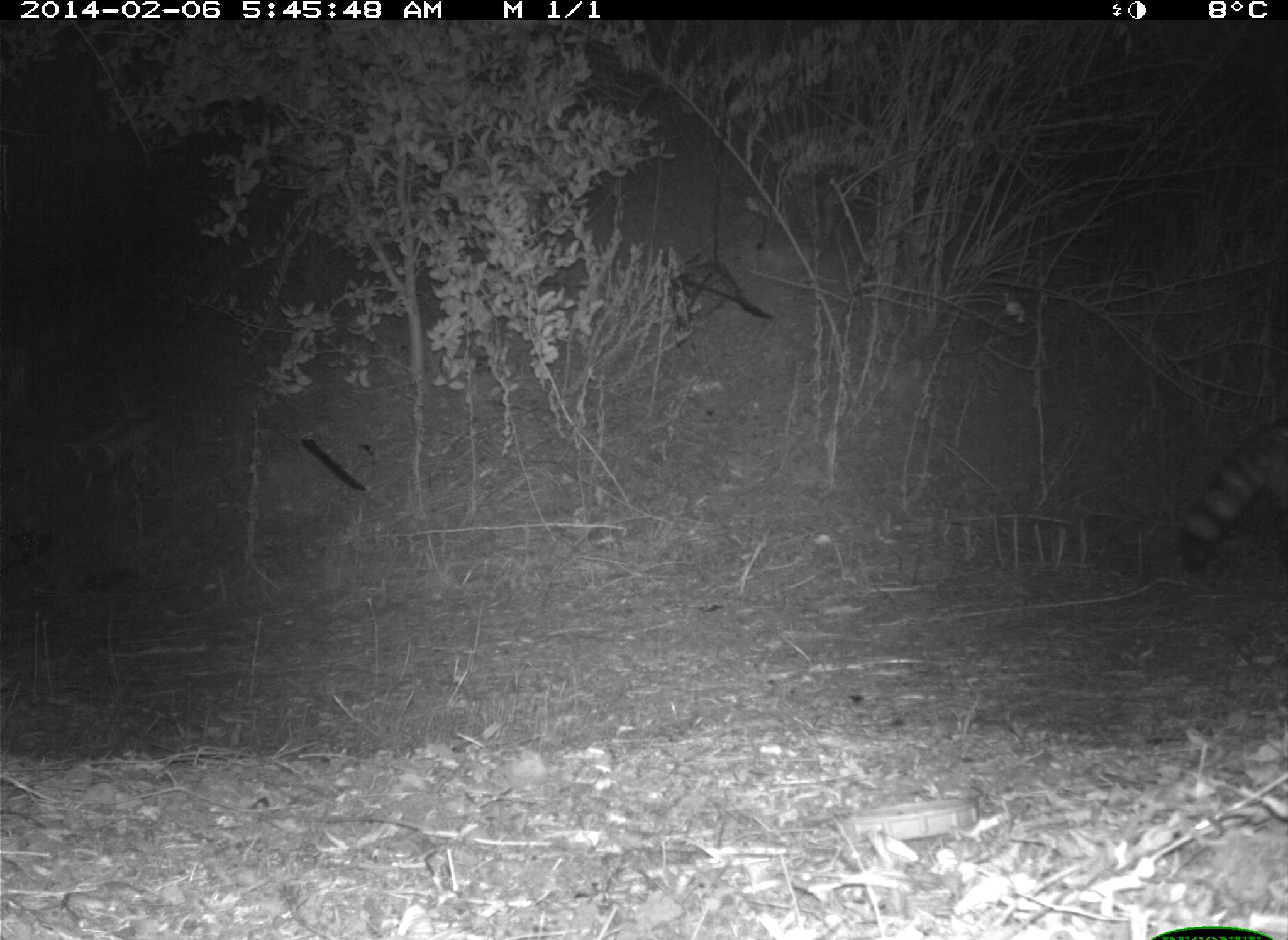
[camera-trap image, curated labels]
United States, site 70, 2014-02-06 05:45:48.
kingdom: Animalia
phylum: Chordata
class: Mammalia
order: Carnivora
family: Procyonidae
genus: Procyon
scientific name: Procyon lotor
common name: raccoon